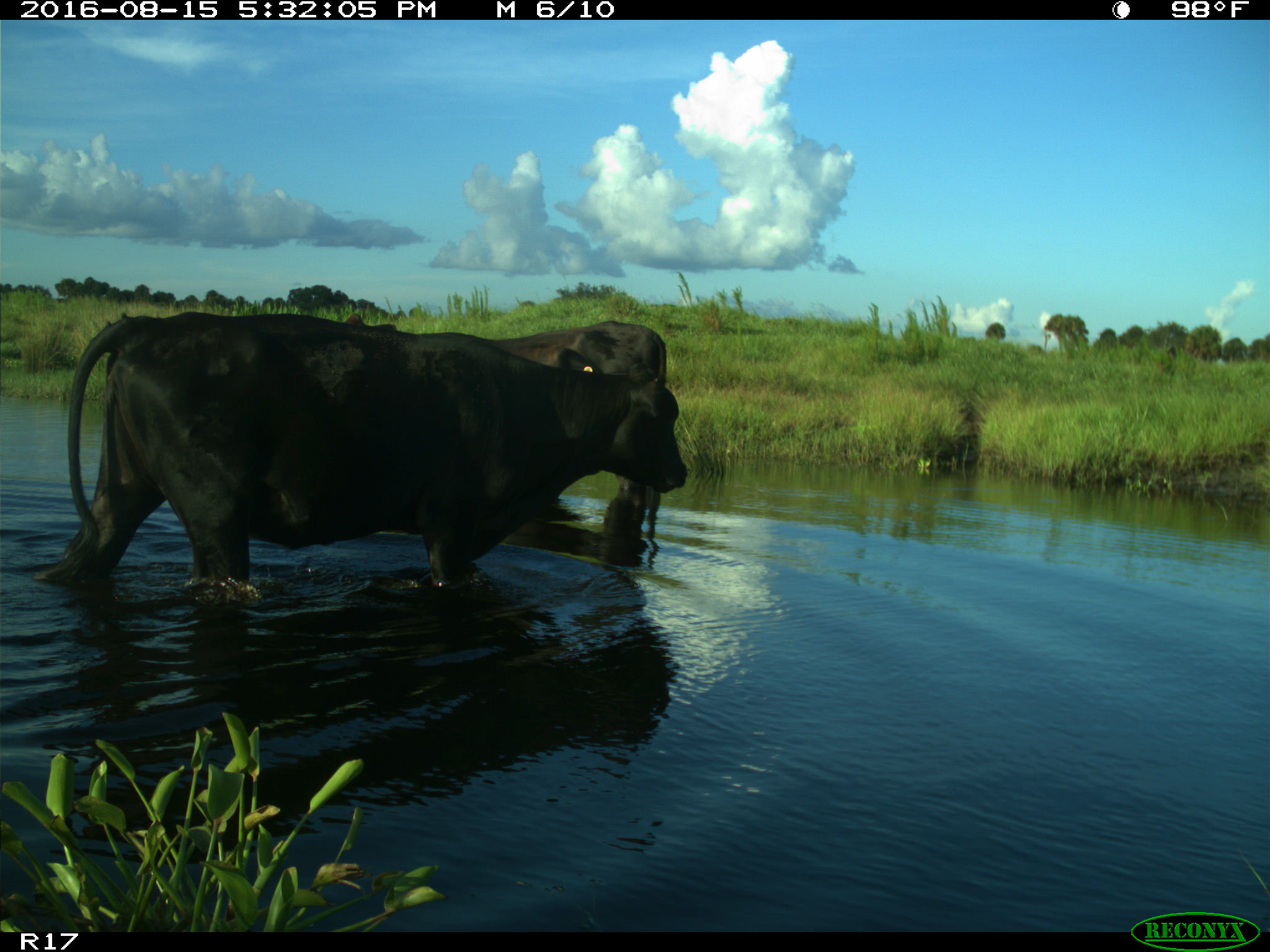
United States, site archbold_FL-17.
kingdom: Animalia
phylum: Chordata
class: Mammalia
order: Artiodactyla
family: Bovidae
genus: Bos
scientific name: Bos taurus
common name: domestic cow